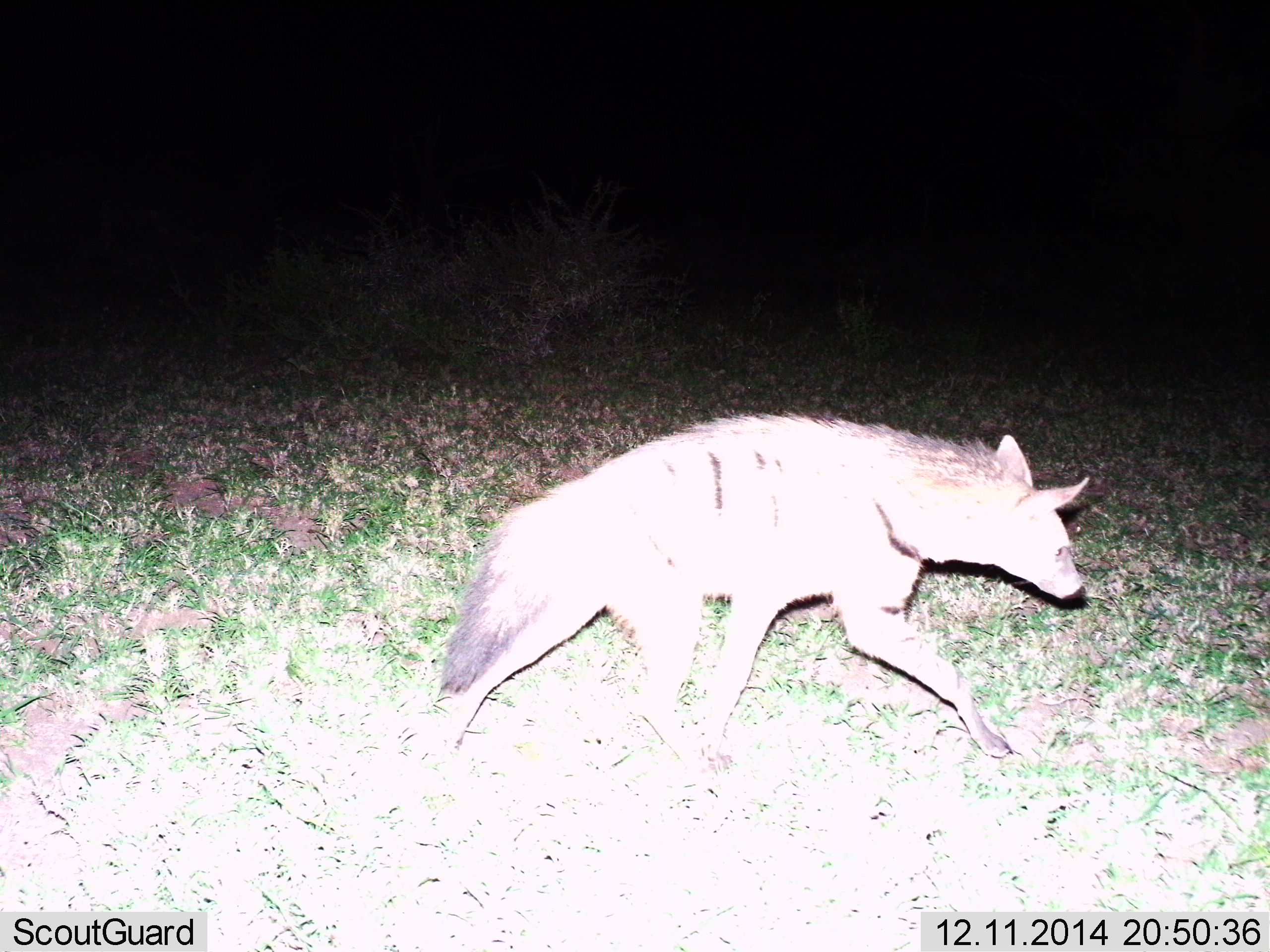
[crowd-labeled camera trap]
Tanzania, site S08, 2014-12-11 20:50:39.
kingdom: Animalia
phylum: Chordata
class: Mammalia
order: Carnivora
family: Hyaenidae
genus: Proteles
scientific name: Proteles cristatus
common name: aardwolf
Aardwolf (Proteles cristatus), count 1. Behavior (volunteer vote fractions): standing 10%, resting 10%, moving 90%, interacting 0%. Young present (vote fraction): 0%. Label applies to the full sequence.